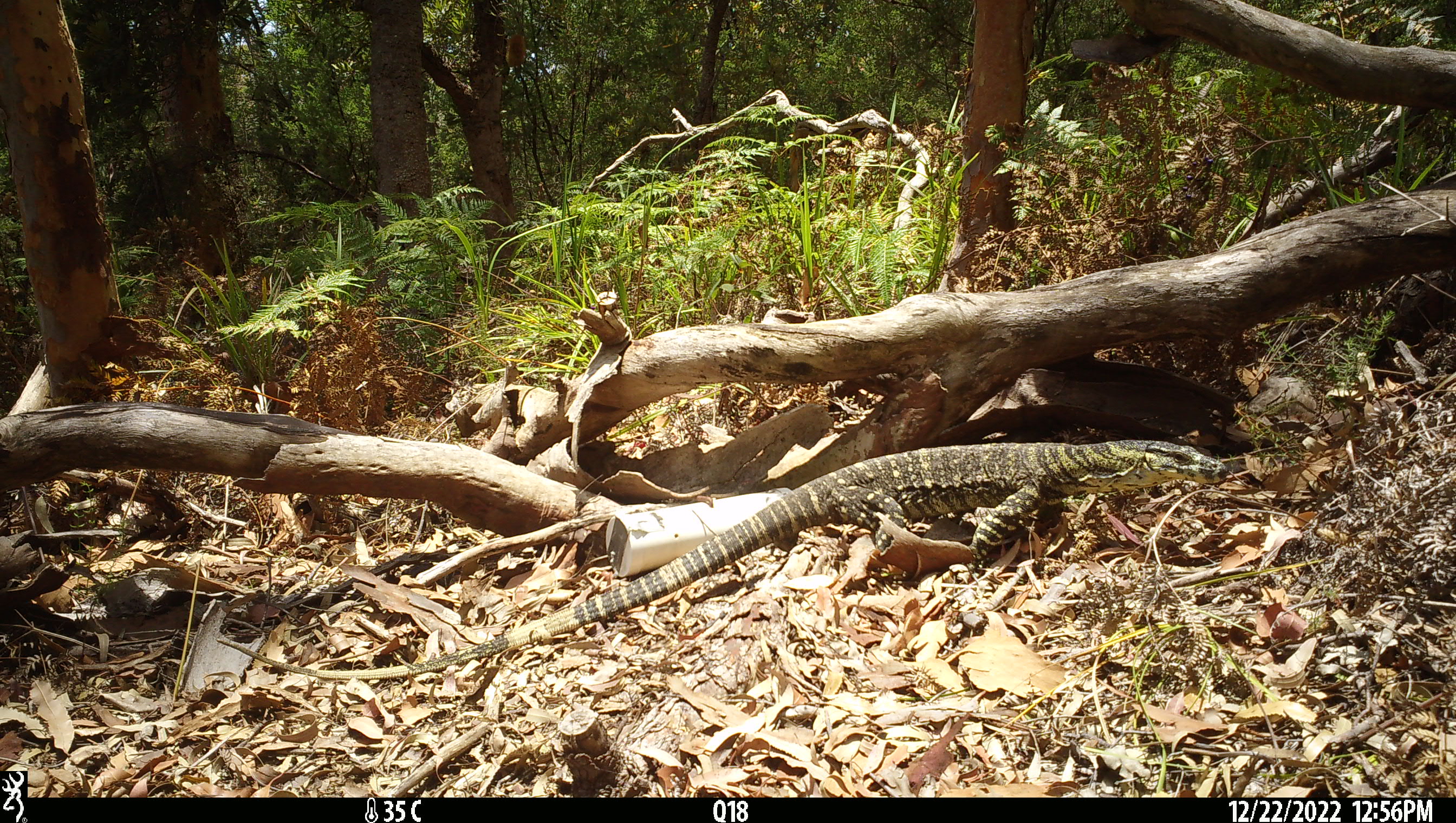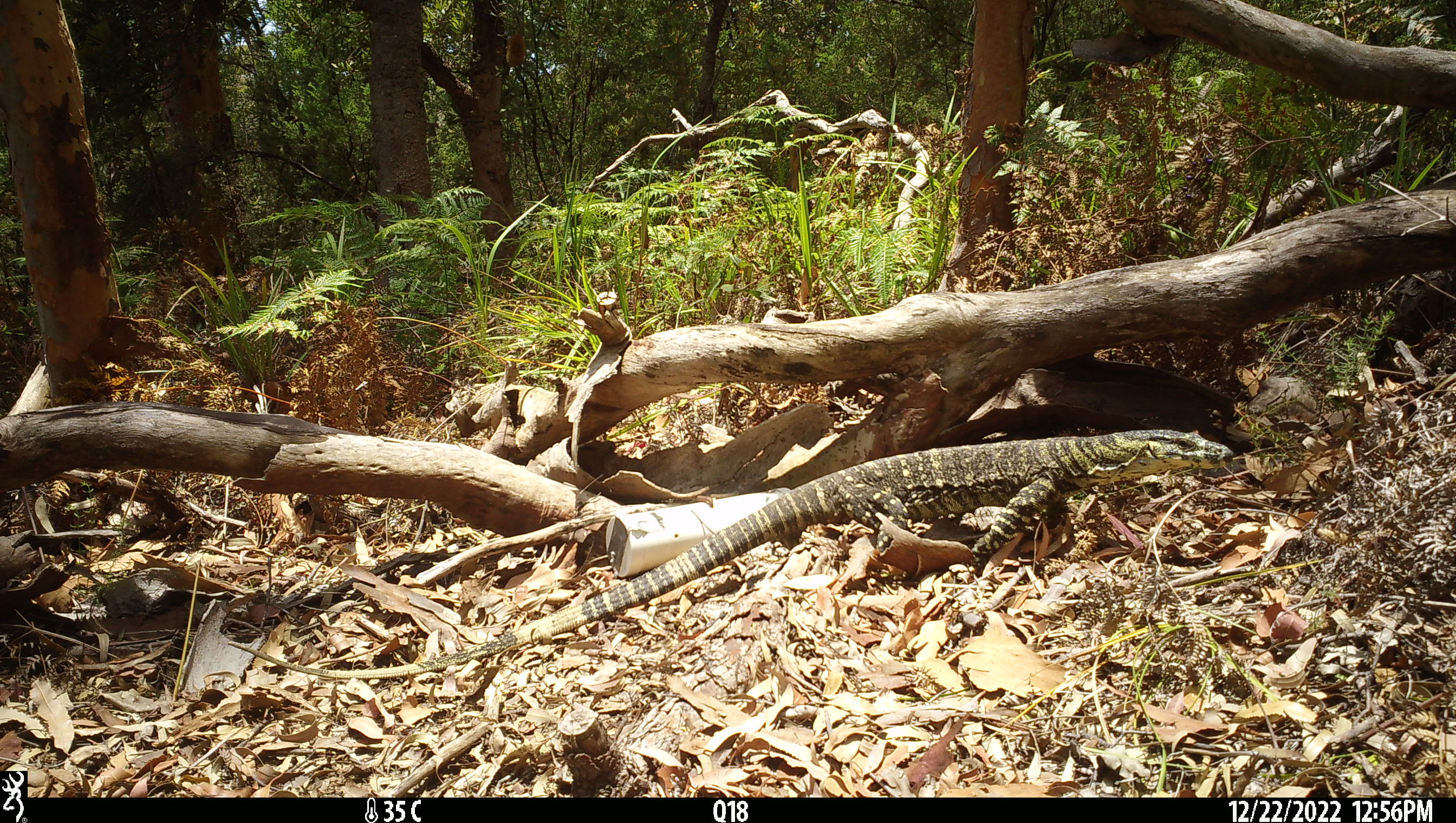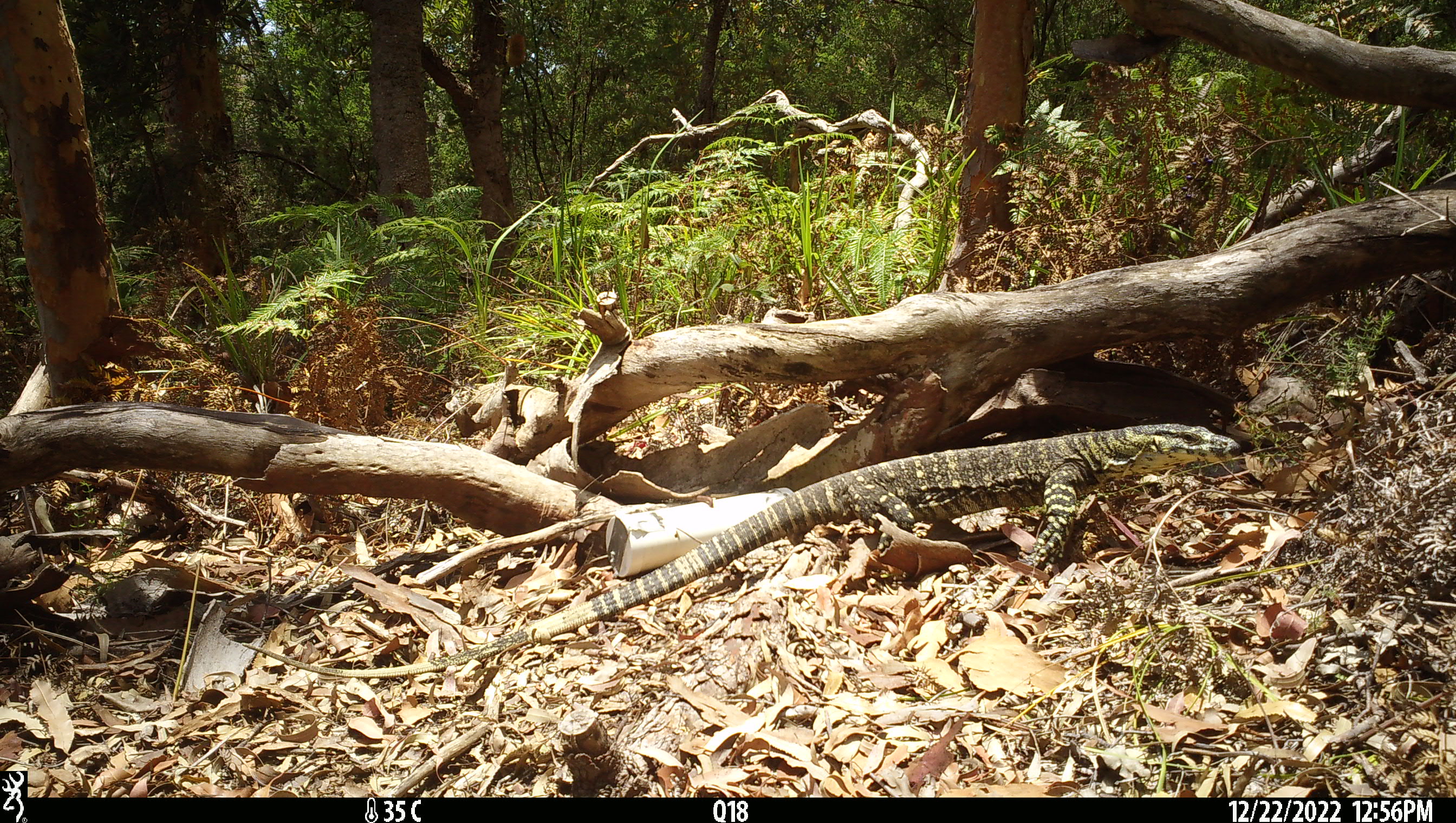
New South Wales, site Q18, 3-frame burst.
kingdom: Animalia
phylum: Chordata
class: Reptilia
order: Squamata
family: Varanidae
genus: Varanus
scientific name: Varanus varius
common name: lace monitor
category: goanna